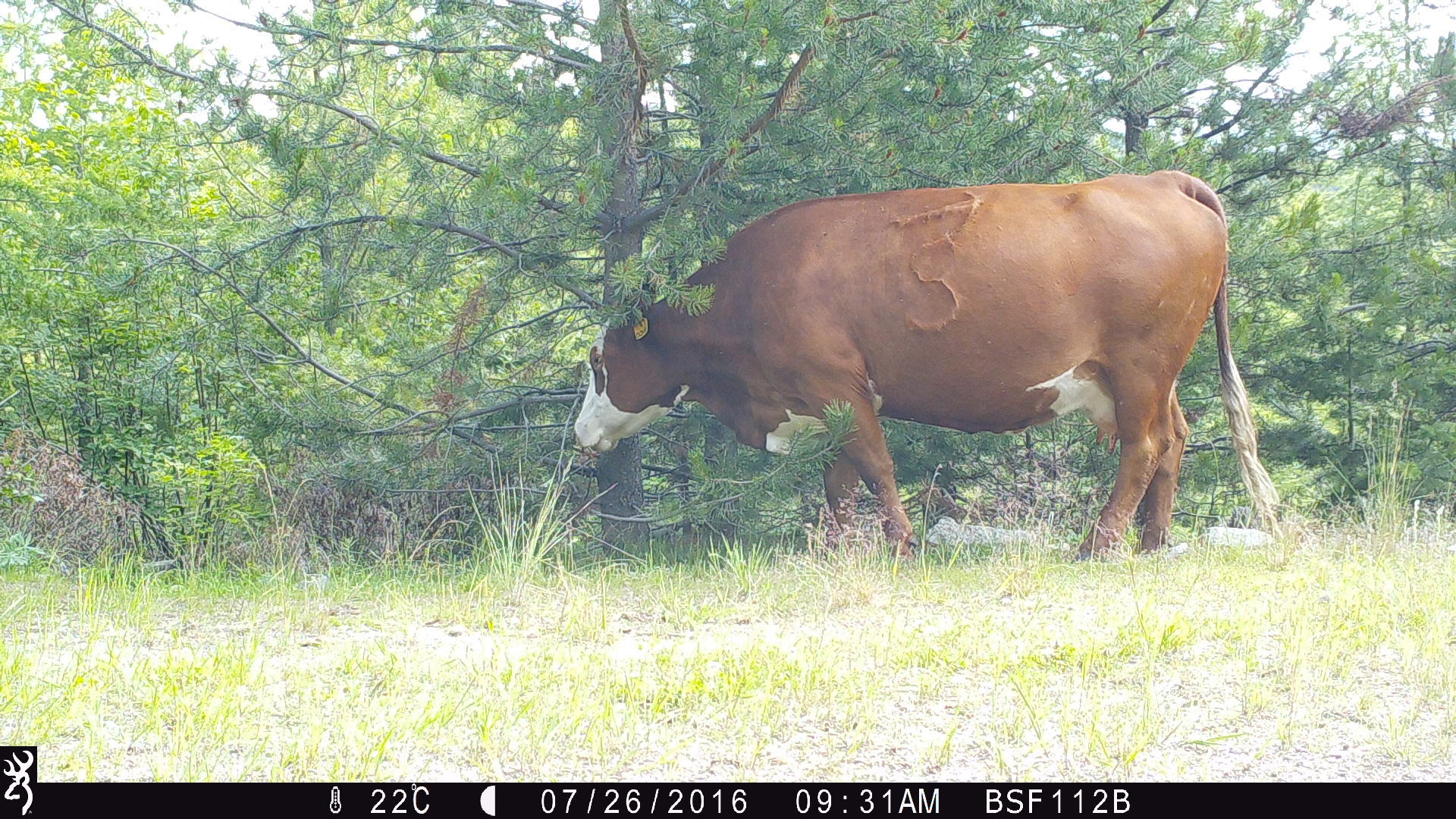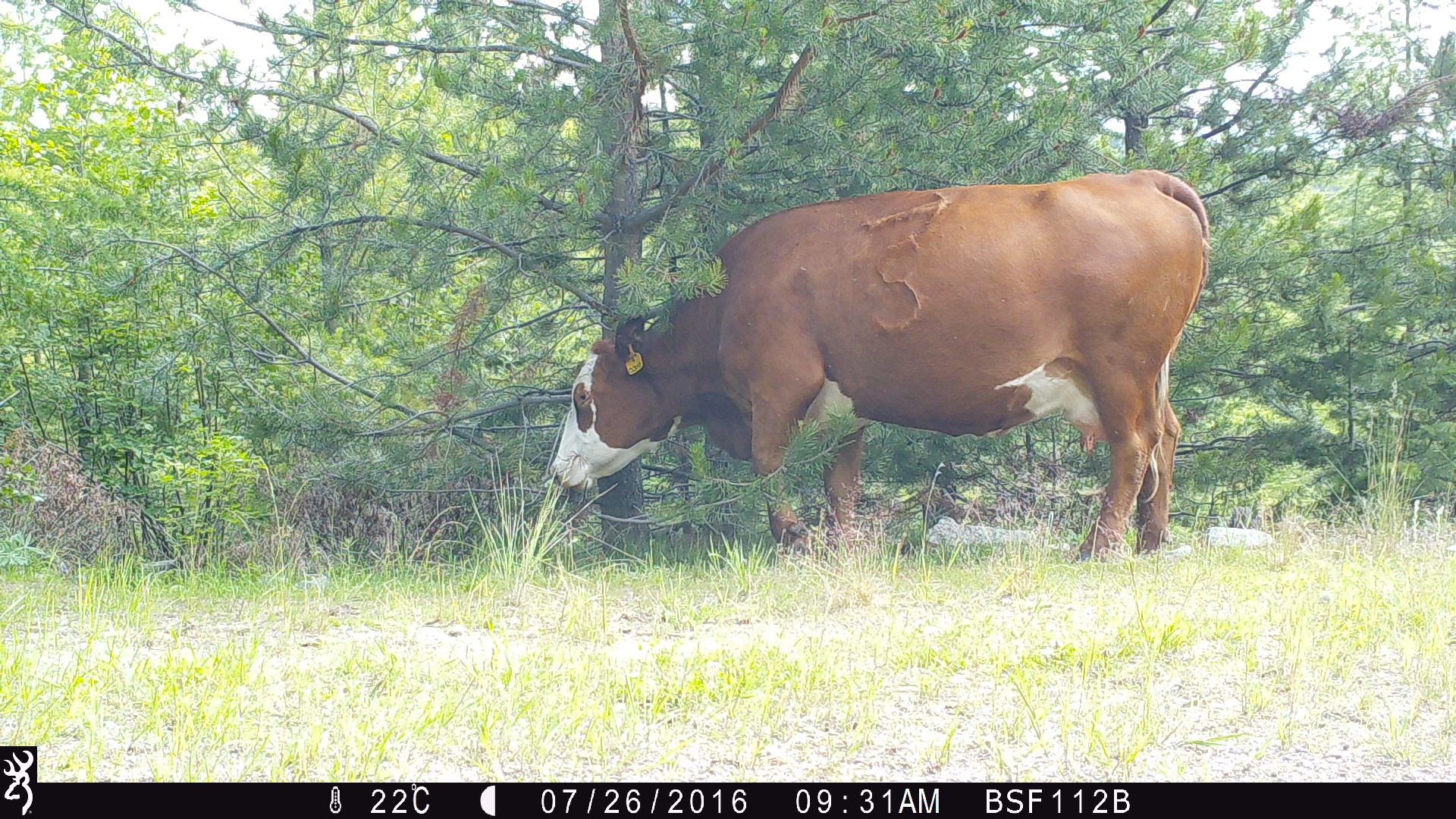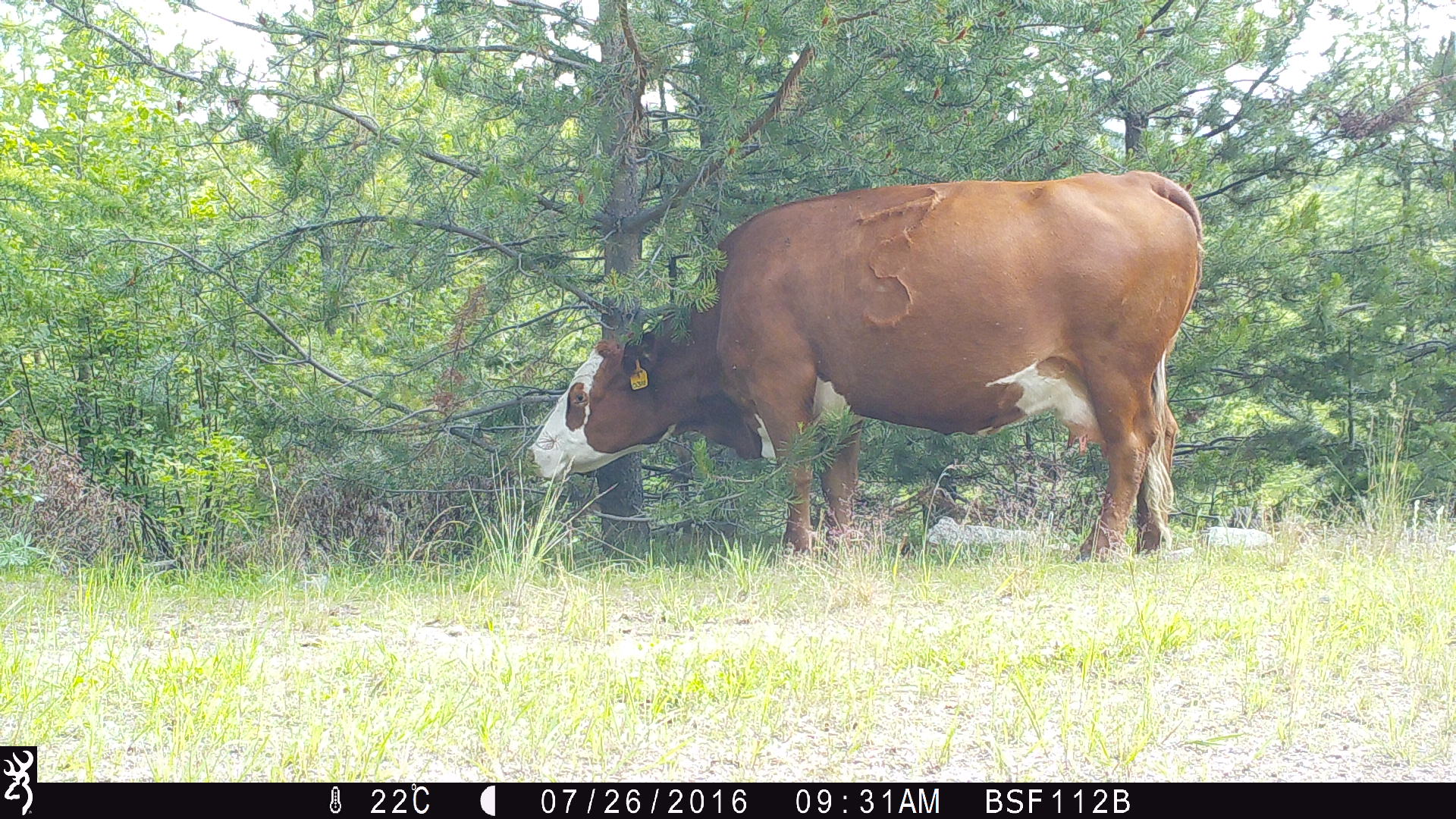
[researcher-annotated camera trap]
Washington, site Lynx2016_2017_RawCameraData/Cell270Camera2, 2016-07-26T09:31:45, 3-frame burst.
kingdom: Animalia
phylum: Chordata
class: Mammalia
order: Artiodactyla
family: Bovidae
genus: Bos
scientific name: Bos taurus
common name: domestic cattle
Domestic cattle (Bos taurus). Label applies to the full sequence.